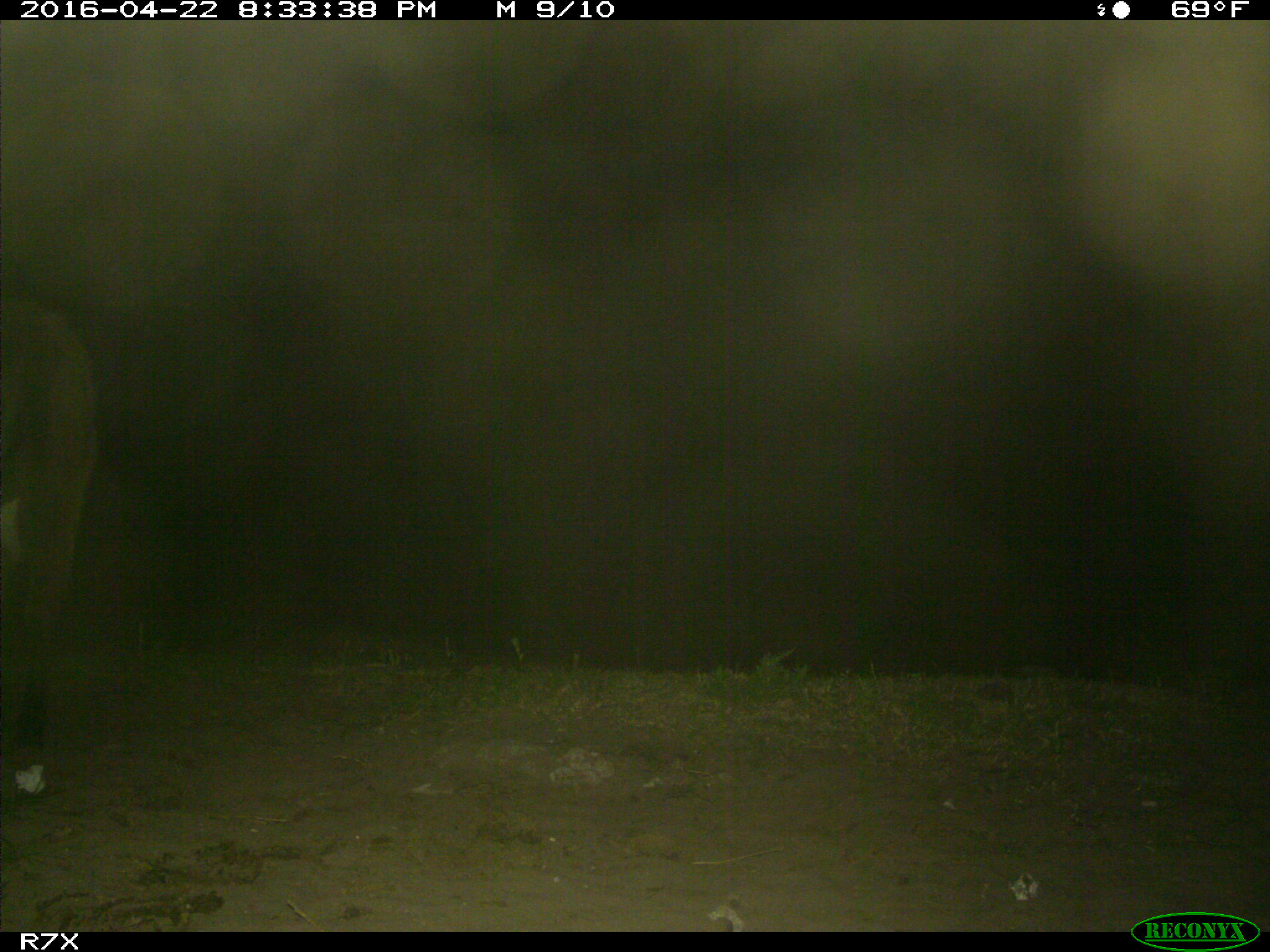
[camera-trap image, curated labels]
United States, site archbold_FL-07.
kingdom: Animalia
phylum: Chordata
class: Mammalia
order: Artiodactyla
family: Bovidae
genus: Bos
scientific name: Bos taurus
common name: domestic cow